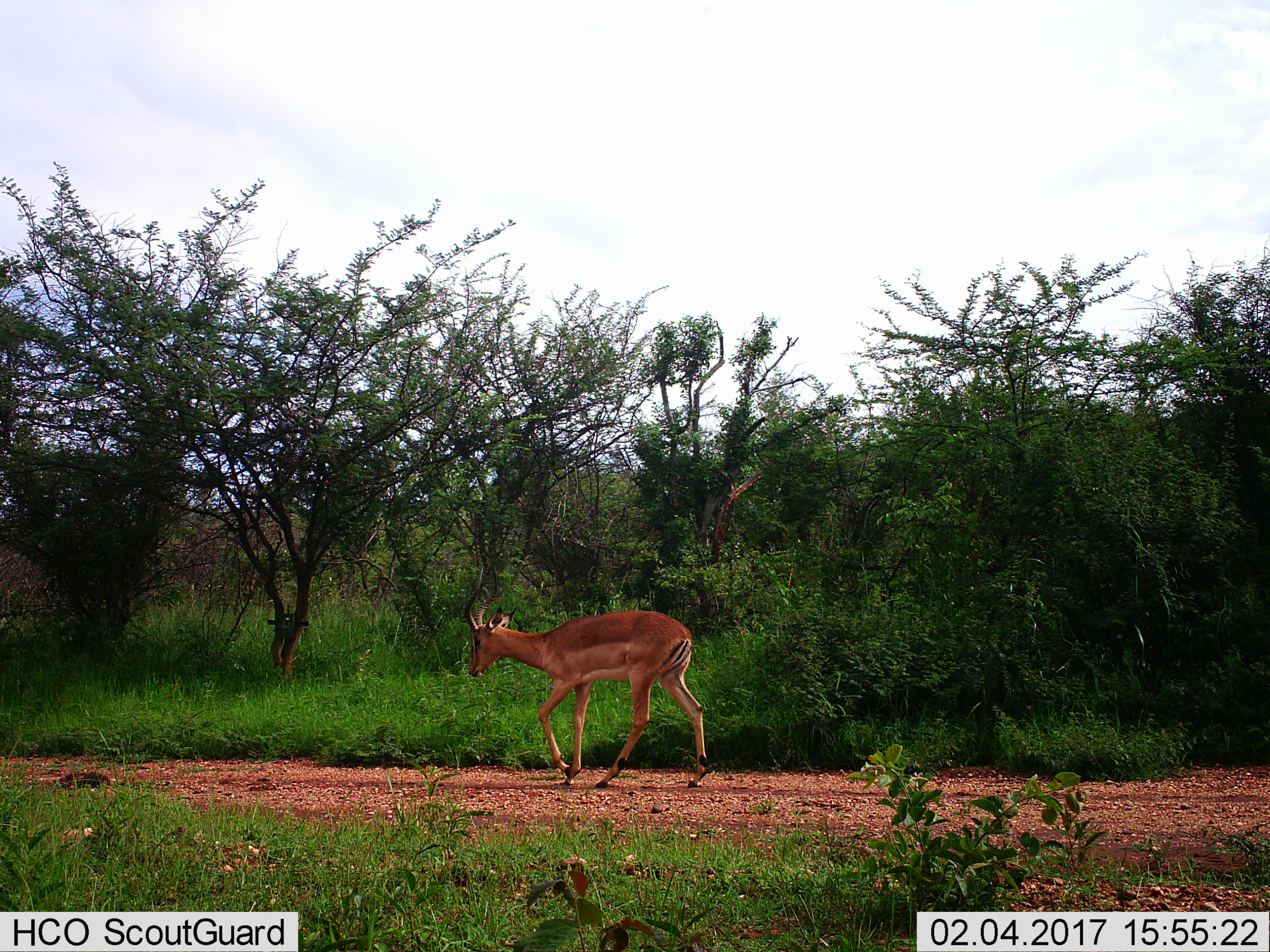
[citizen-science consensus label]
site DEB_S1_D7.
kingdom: Animalia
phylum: Chordata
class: Mammalia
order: Artiodactyla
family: Bovidae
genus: Aepyceros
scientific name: Aepyceros melampus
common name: impala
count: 1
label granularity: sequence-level